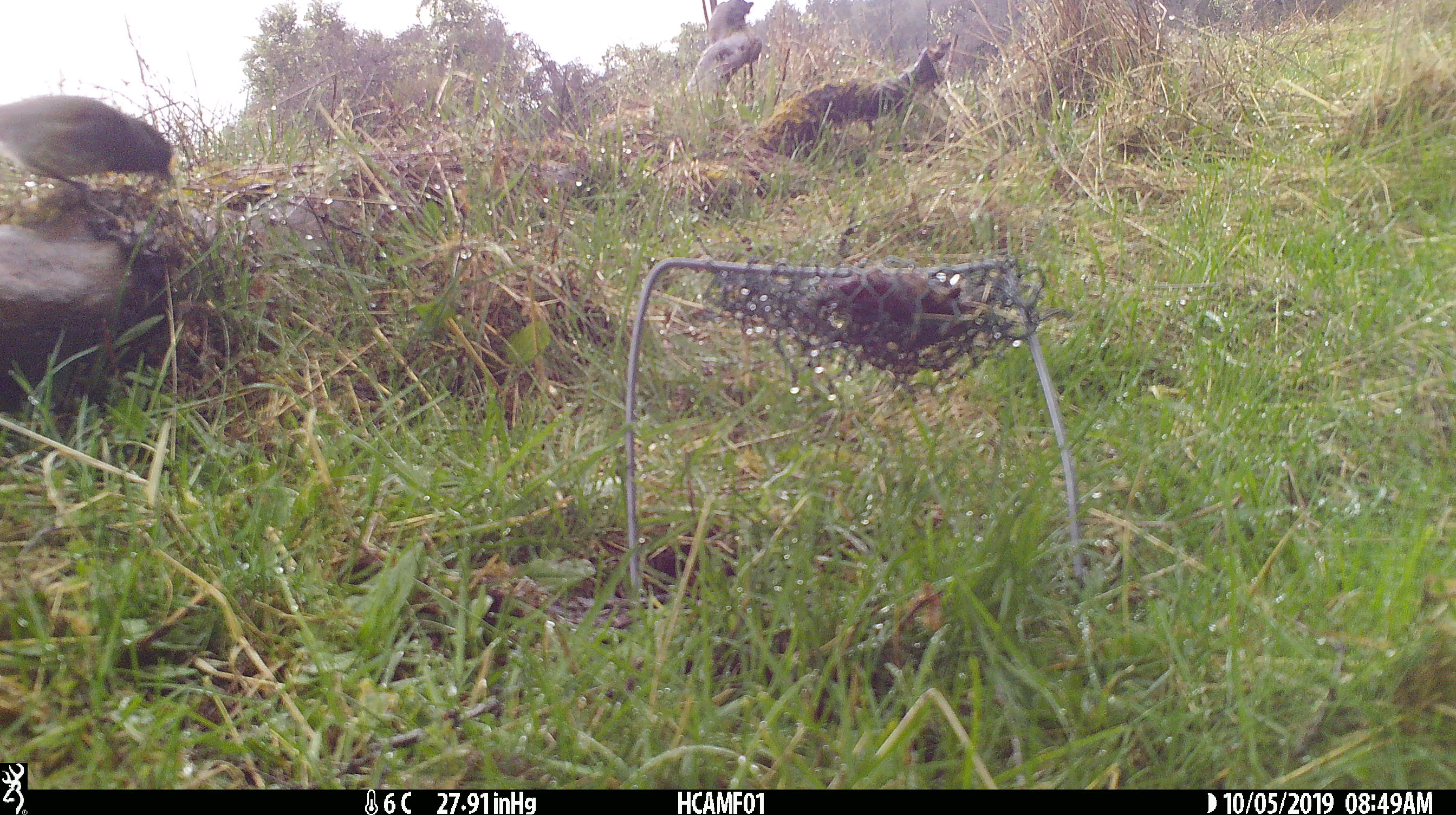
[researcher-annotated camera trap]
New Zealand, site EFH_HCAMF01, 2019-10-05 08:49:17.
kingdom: Animalia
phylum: Chordata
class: Aves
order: Passeriformes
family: Petroicidae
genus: Petroica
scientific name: Petroica australis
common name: new zealand robin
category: robin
Robin (new zealand robin) (Petroica australis).